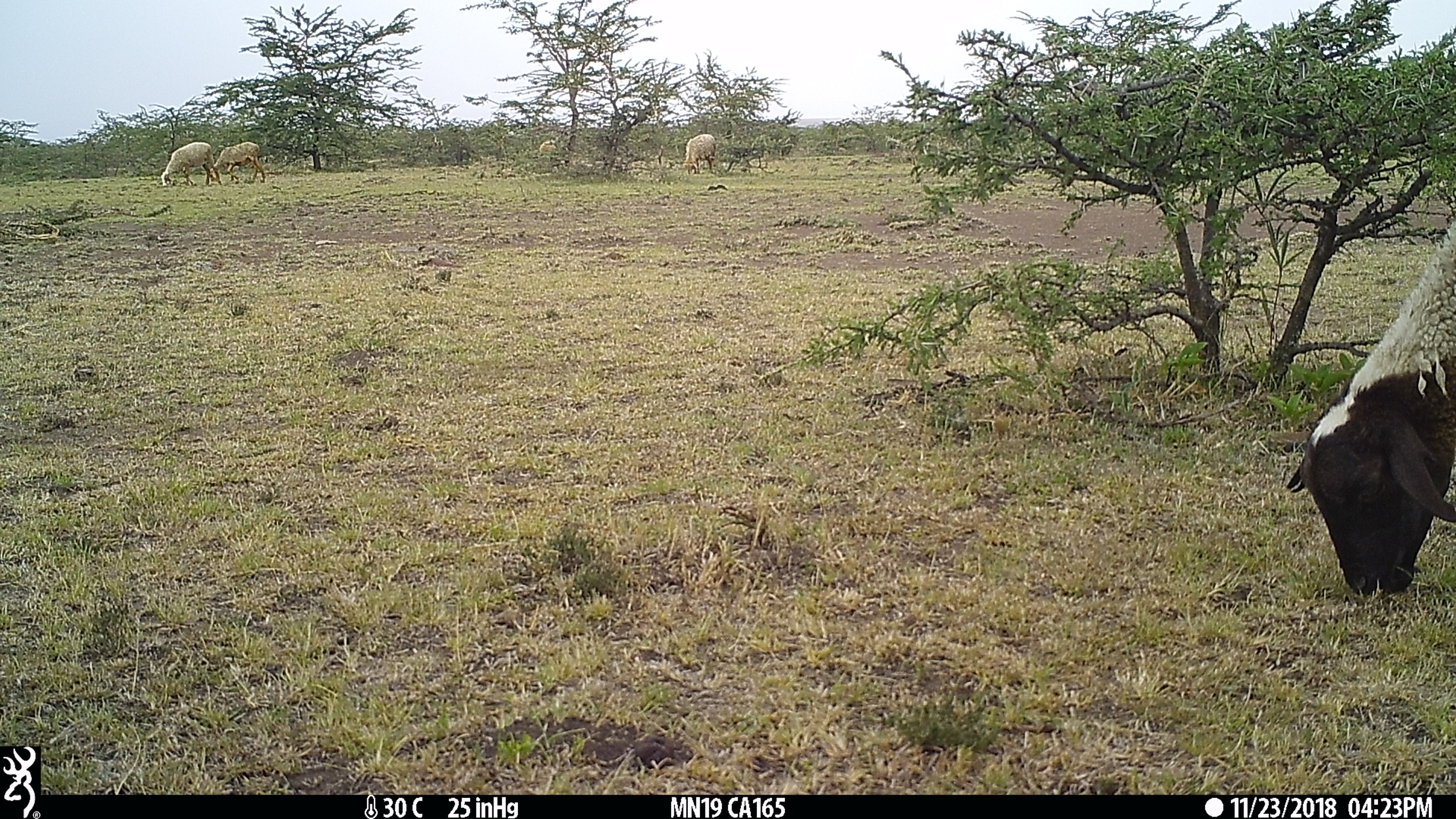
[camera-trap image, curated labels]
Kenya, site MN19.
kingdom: Animalia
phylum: Chordata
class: Mammalia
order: Artiodactyla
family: Bovidae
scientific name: Bovidae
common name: sheep or goat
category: shoat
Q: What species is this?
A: Shoat (sheep or goat) (Bovidae).